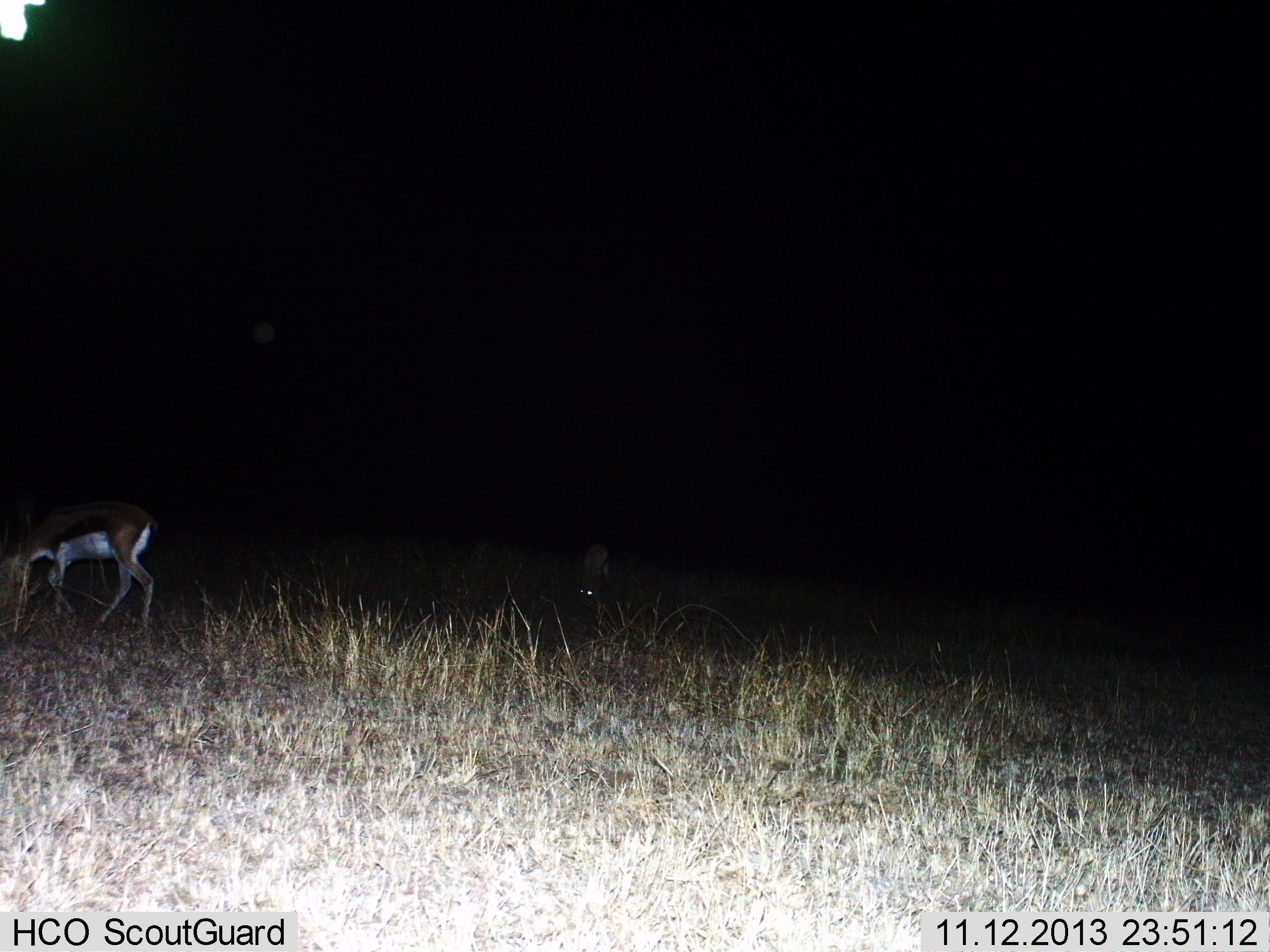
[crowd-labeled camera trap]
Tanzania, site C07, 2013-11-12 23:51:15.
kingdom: Animalia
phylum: Chordata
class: Mammalia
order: Artiodactyla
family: Bovidae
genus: Eudorcas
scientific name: Eudorcas thomsonii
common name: thomson's gazelle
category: gazellethomsons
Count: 1.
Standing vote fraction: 39%.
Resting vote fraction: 0%.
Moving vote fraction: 22%.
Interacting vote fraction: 0%.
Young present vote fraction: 2%.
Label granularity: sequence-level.